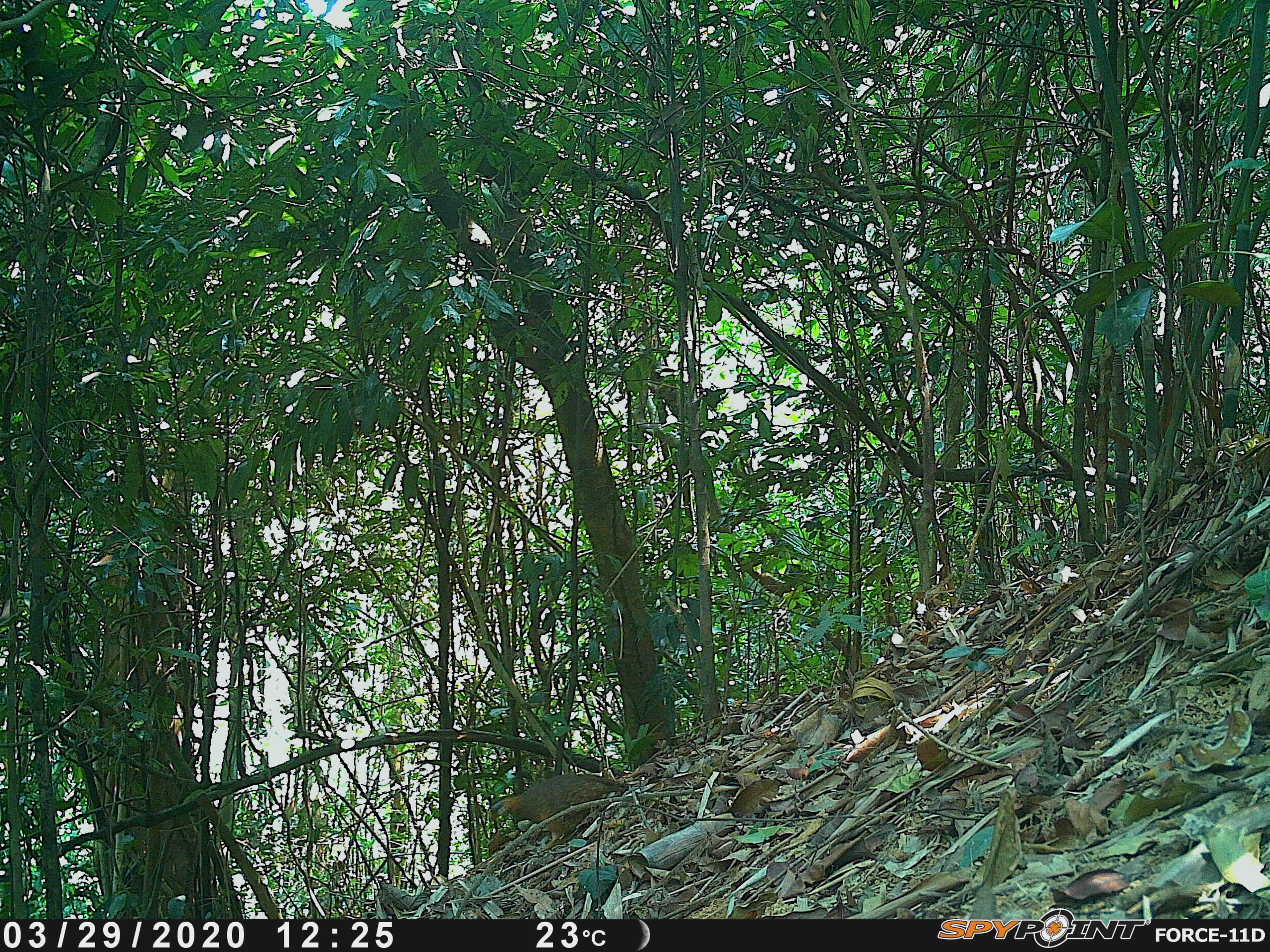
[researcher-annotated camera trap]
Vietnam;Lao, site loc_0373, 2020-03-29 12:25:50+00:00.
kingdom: Animalia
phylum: Chordata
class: Aves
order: Galliformes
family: Phasianidae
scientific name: Phasianidae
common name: partridge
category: unidentified partridge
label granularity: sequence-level